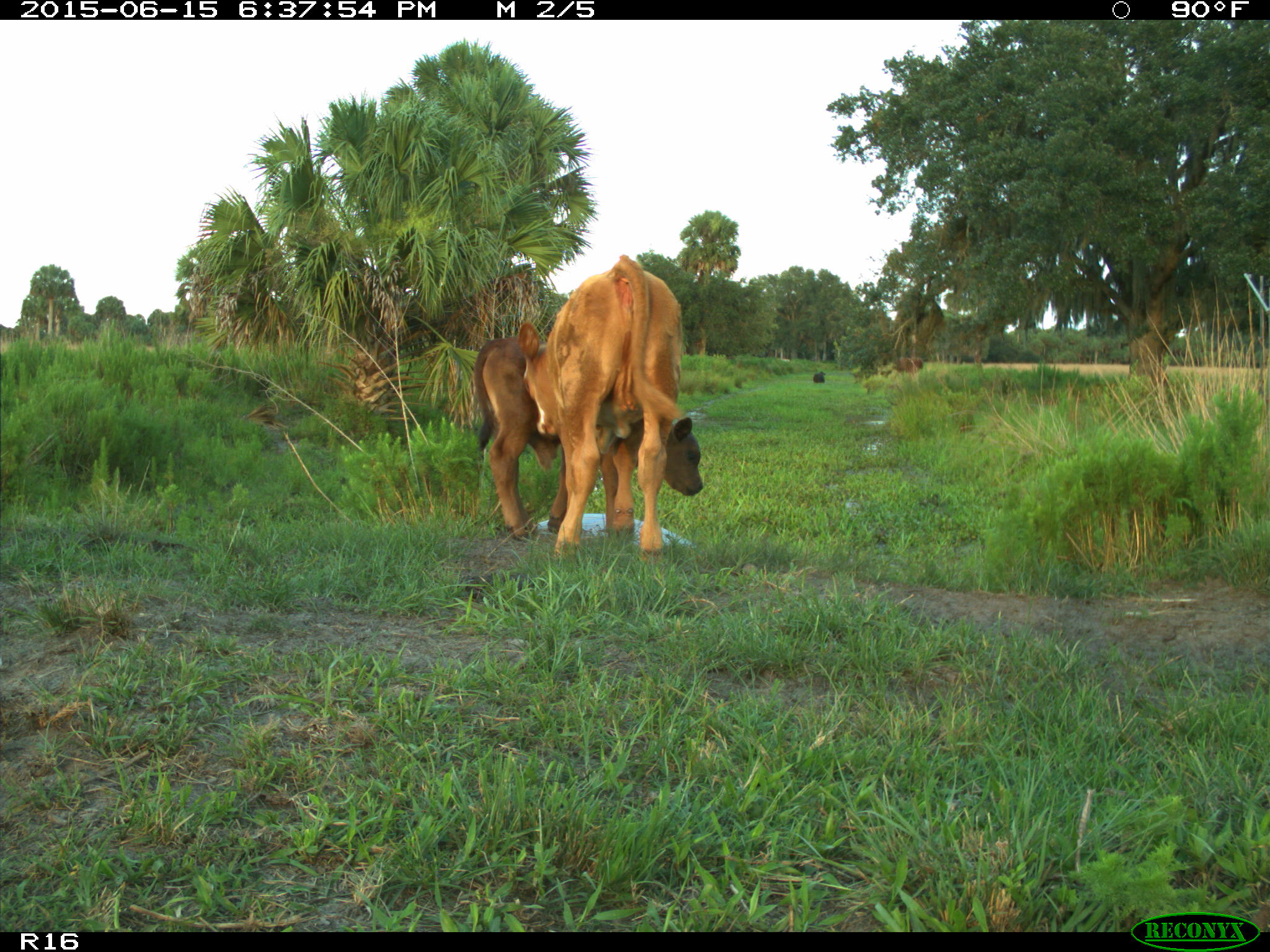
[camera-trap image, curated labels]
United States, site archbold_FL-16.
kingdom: Animalia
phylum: Chordata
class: Mammalia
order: Artiodactyla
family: Bovidae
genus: Bos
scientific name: Bos taurus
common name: domestic cow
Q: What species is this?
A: Bos taurus (domestic cow).